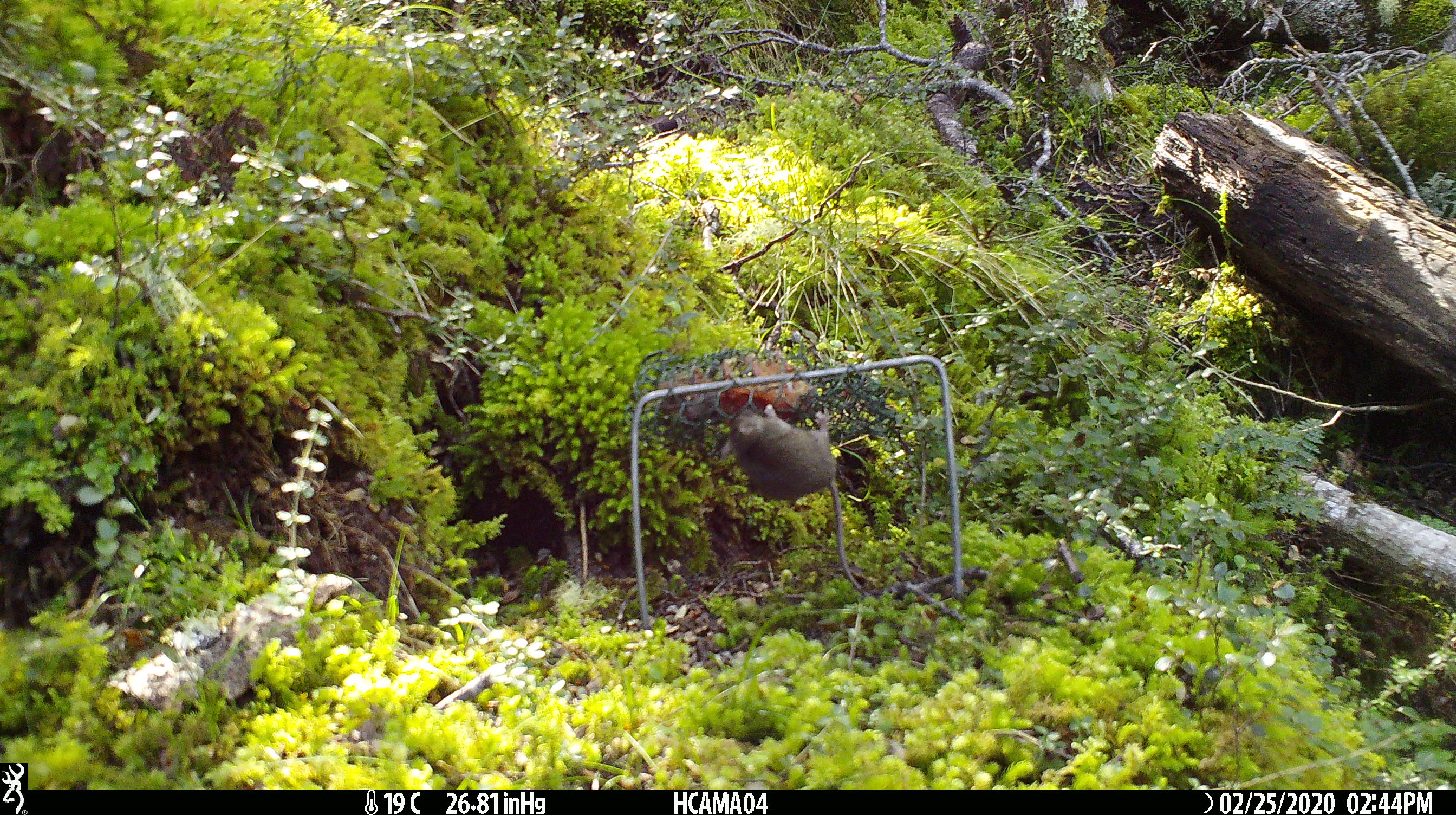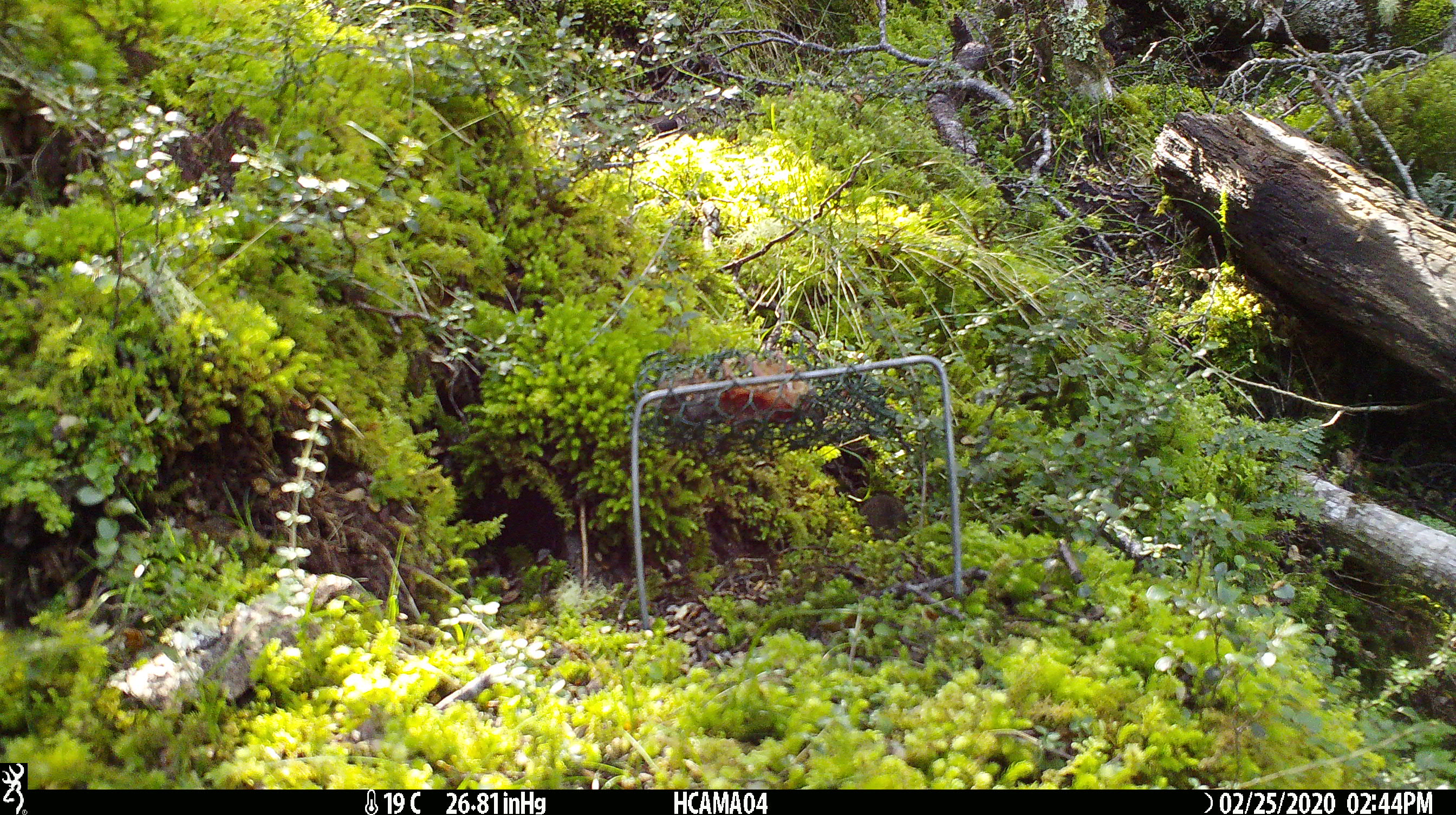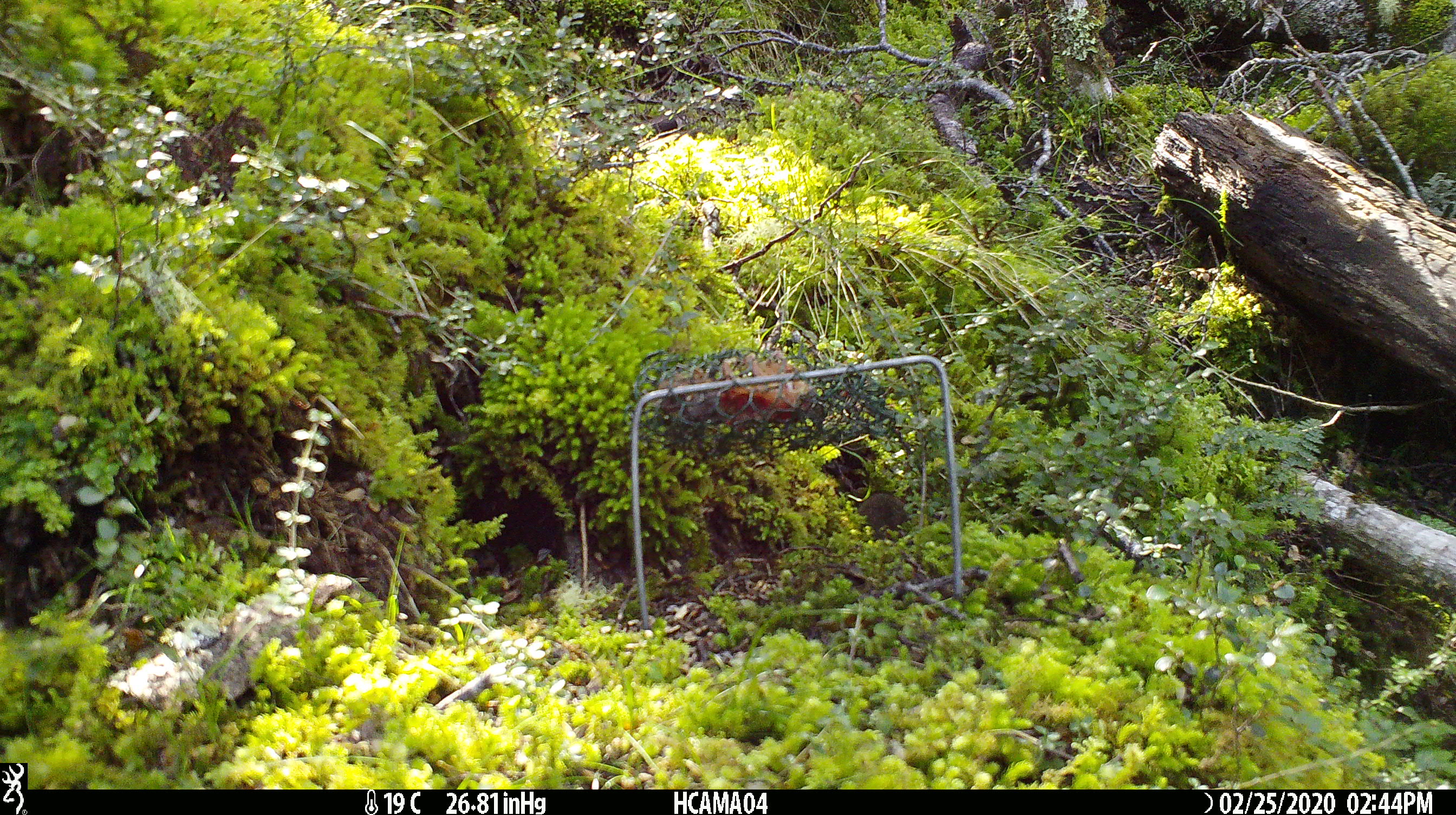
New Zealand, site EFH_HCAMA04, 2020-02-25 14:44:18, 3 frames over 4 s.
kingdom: Animalia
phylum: Chordata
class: Mammalia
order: Rodentia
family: Muridae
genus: Mus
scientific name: Mus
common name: mouse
Mouse (Mus).